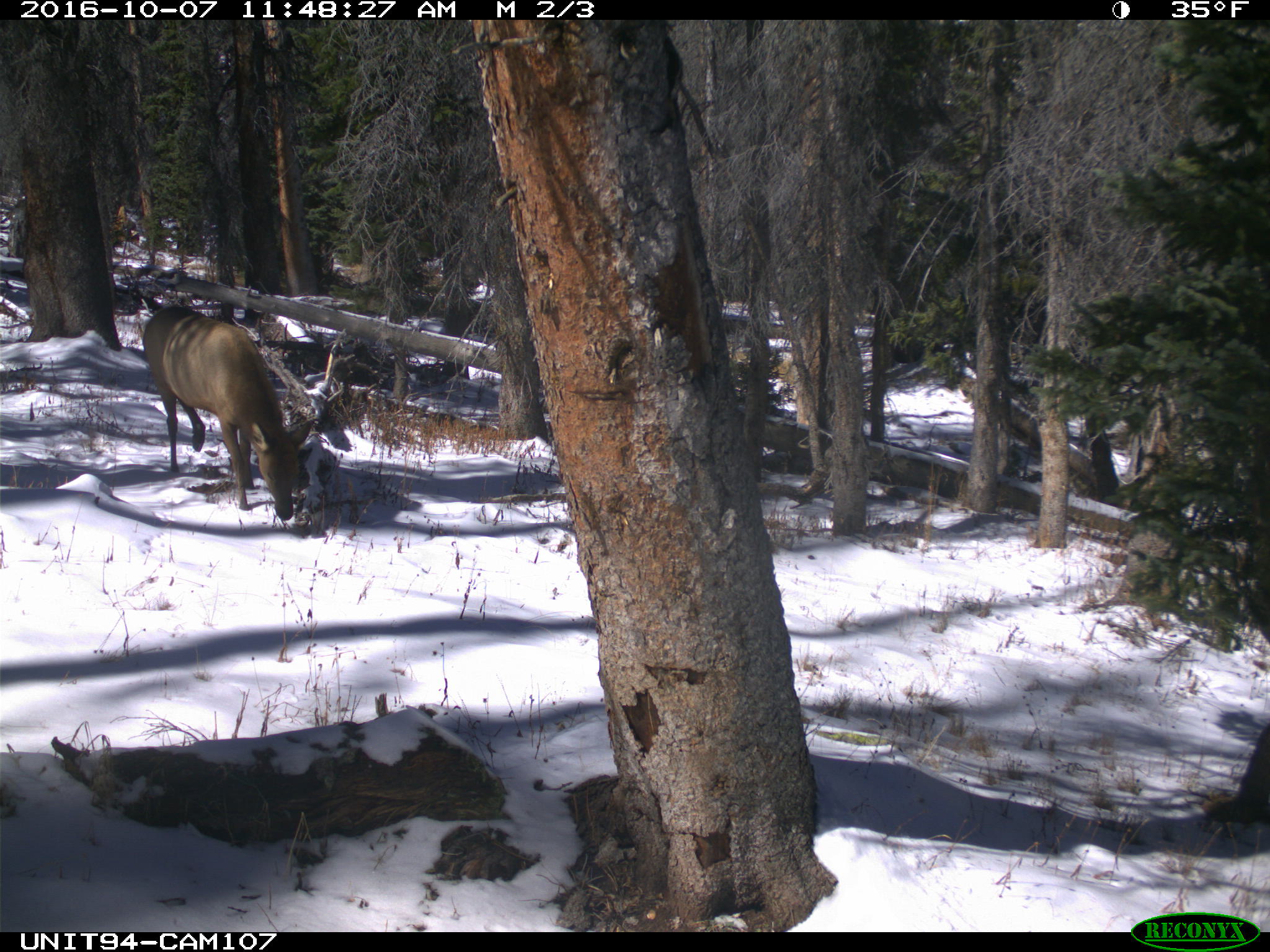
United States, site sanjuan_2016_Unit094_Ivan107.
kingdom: Animalia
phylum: Chordata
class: Mammalia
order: Artiodactyla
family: Cervidae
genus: Cervus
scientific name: Cervus elaphus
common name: red deer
Cervus elaphus (red deer).